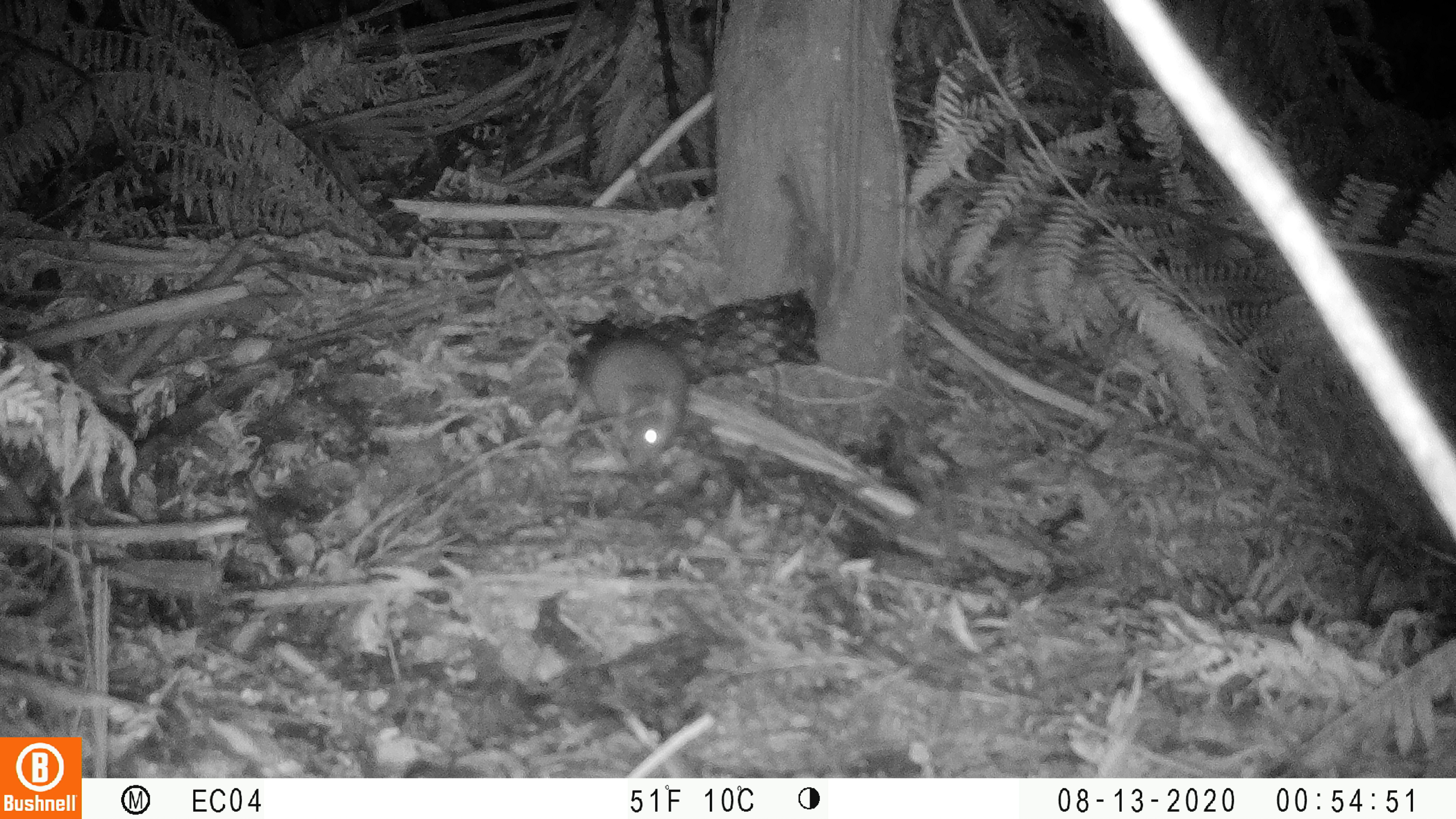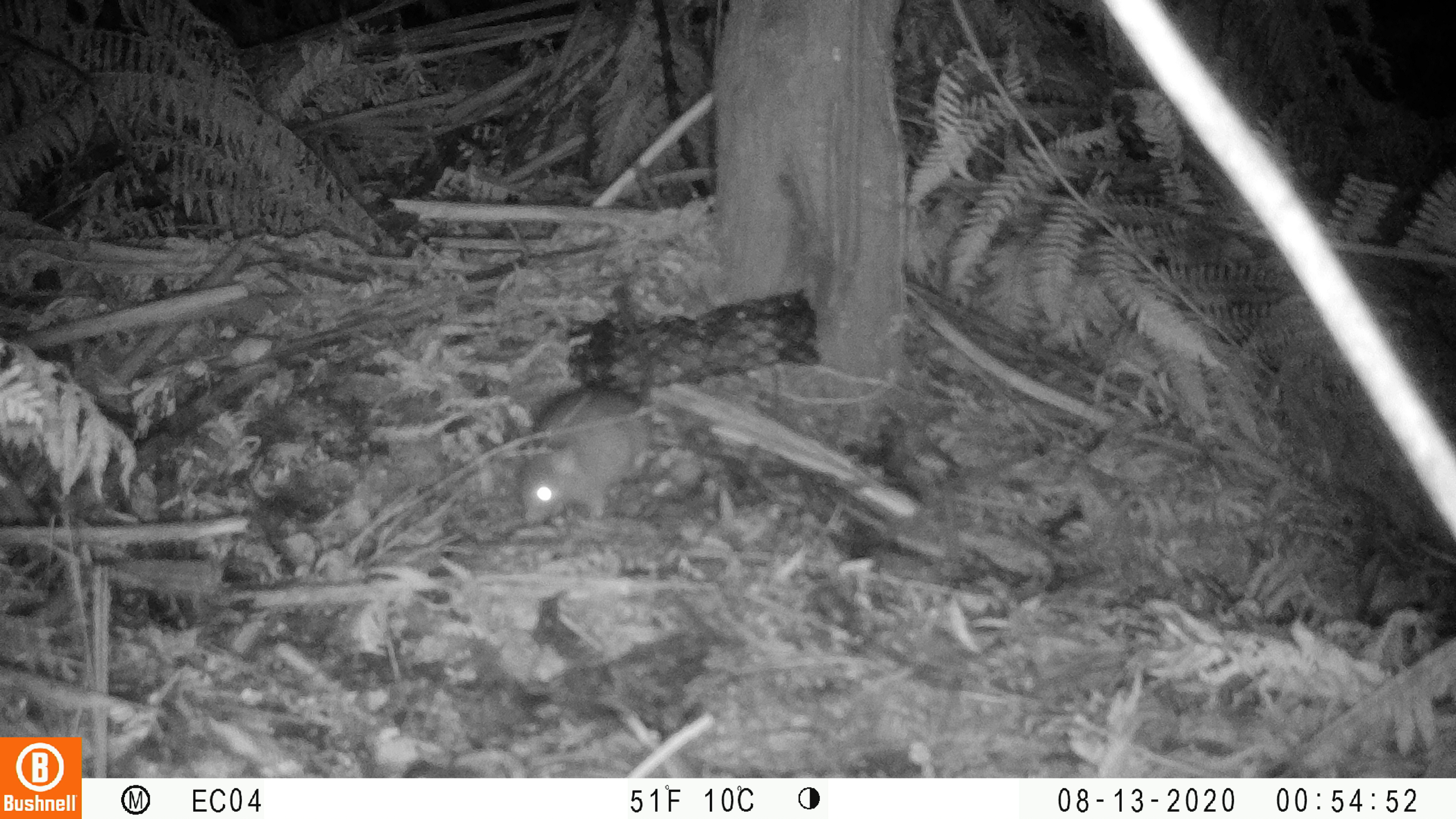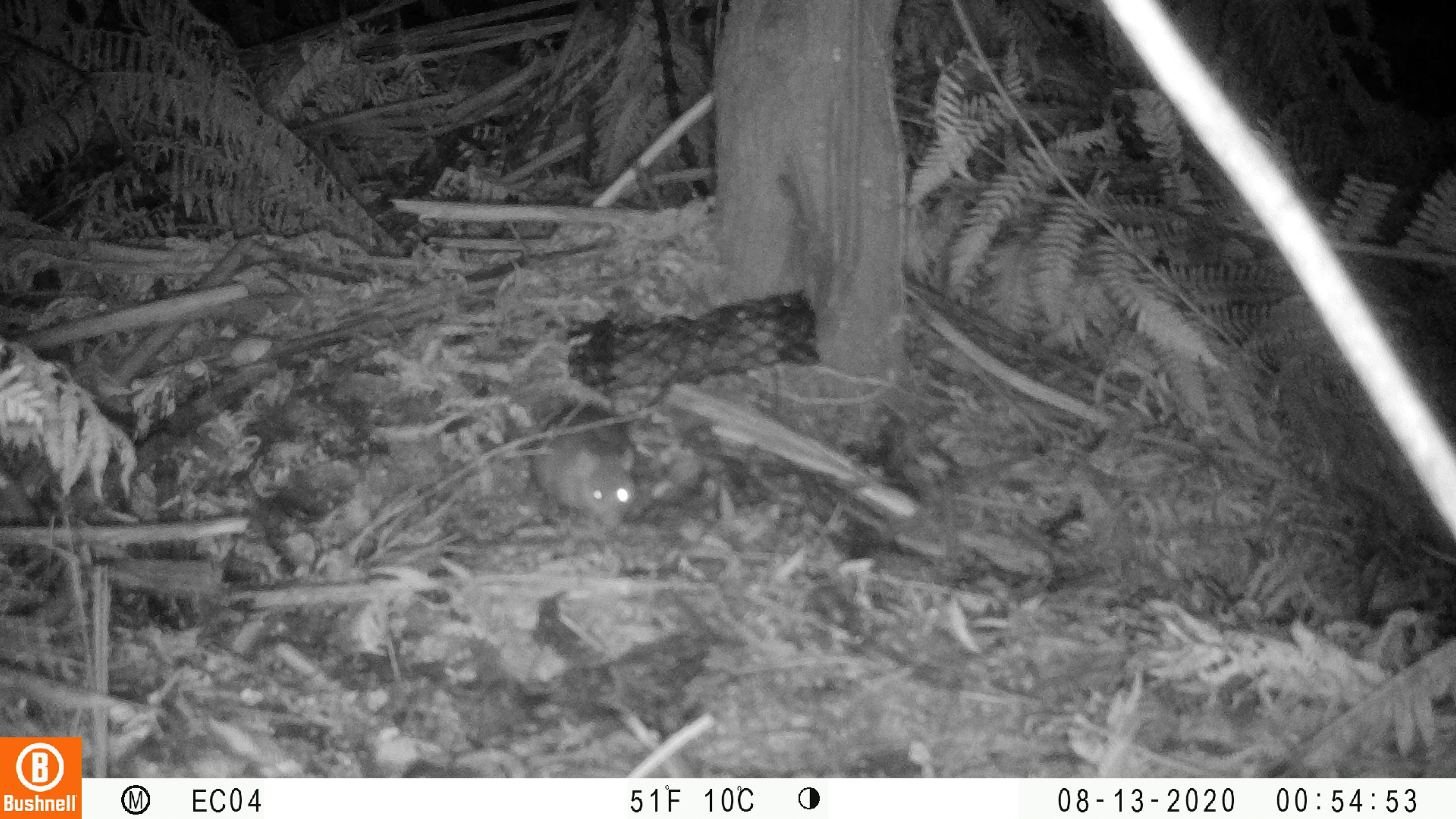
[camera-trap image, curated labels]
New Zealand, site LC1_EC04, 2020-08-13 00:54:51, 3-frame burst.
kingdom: Animalia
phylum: Chordata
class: Mammalia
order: Rodentia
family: Muridae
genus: Rattus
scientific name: Rattus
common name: rat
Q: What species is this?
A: Rat (Rattus).